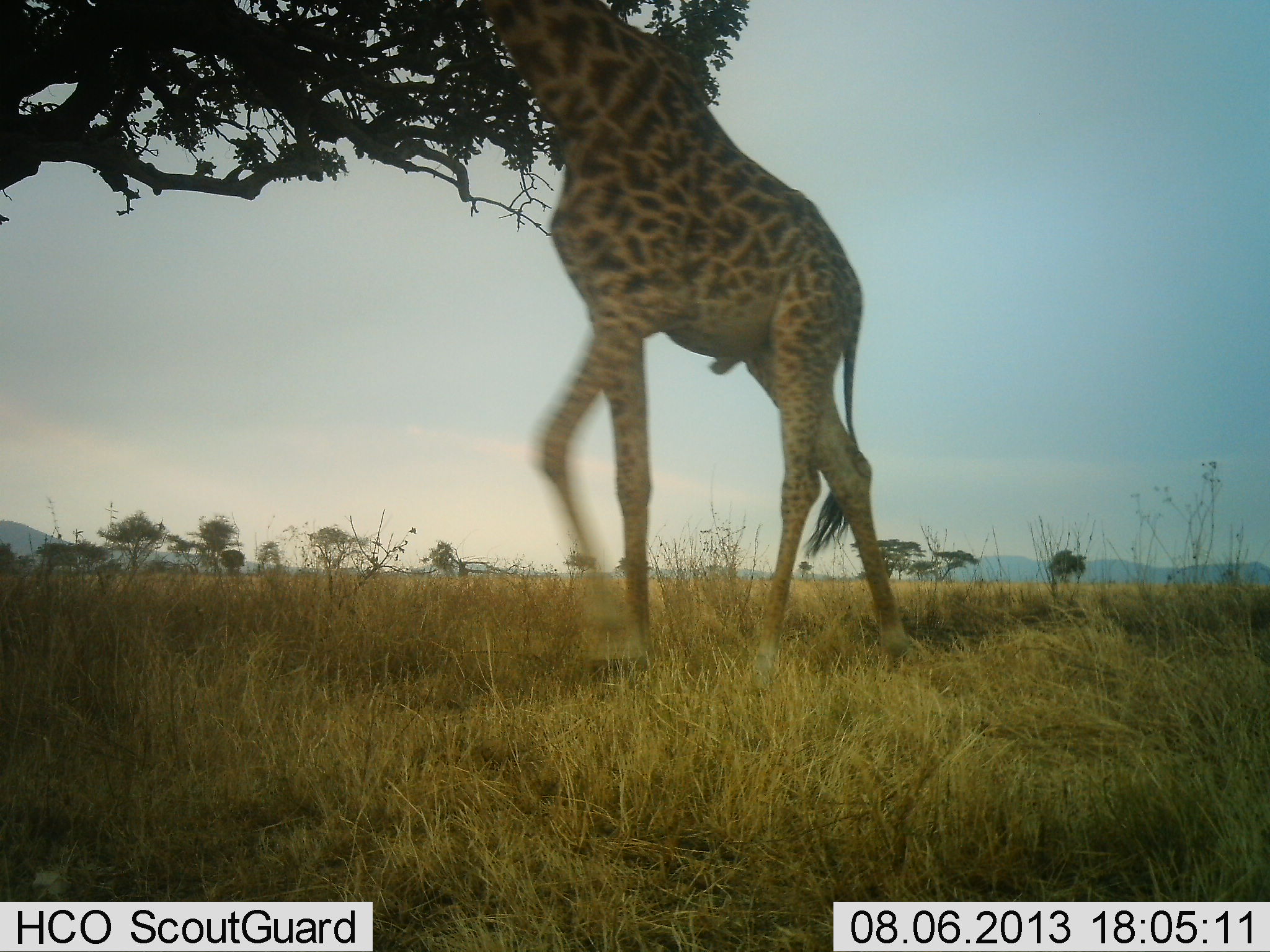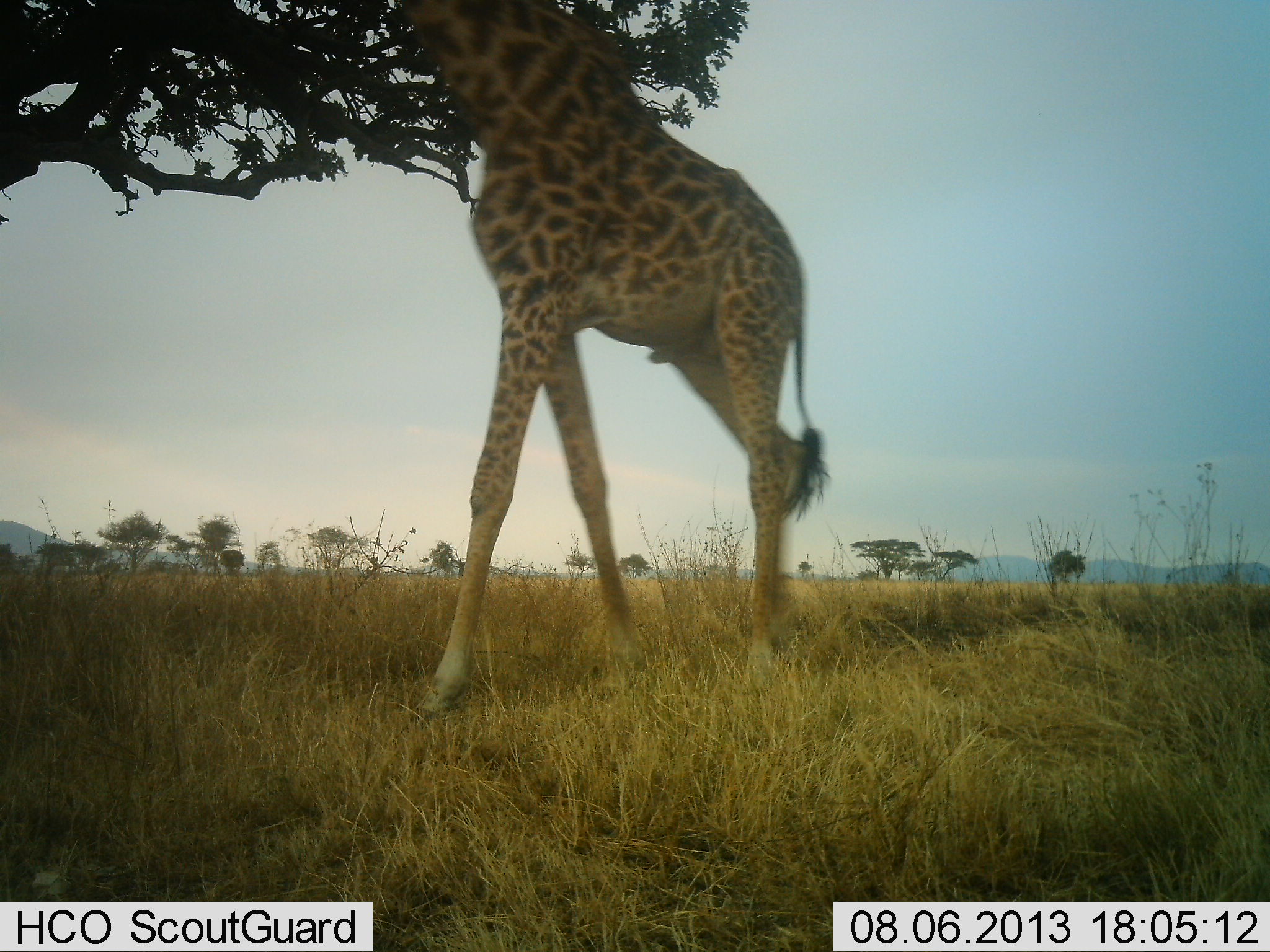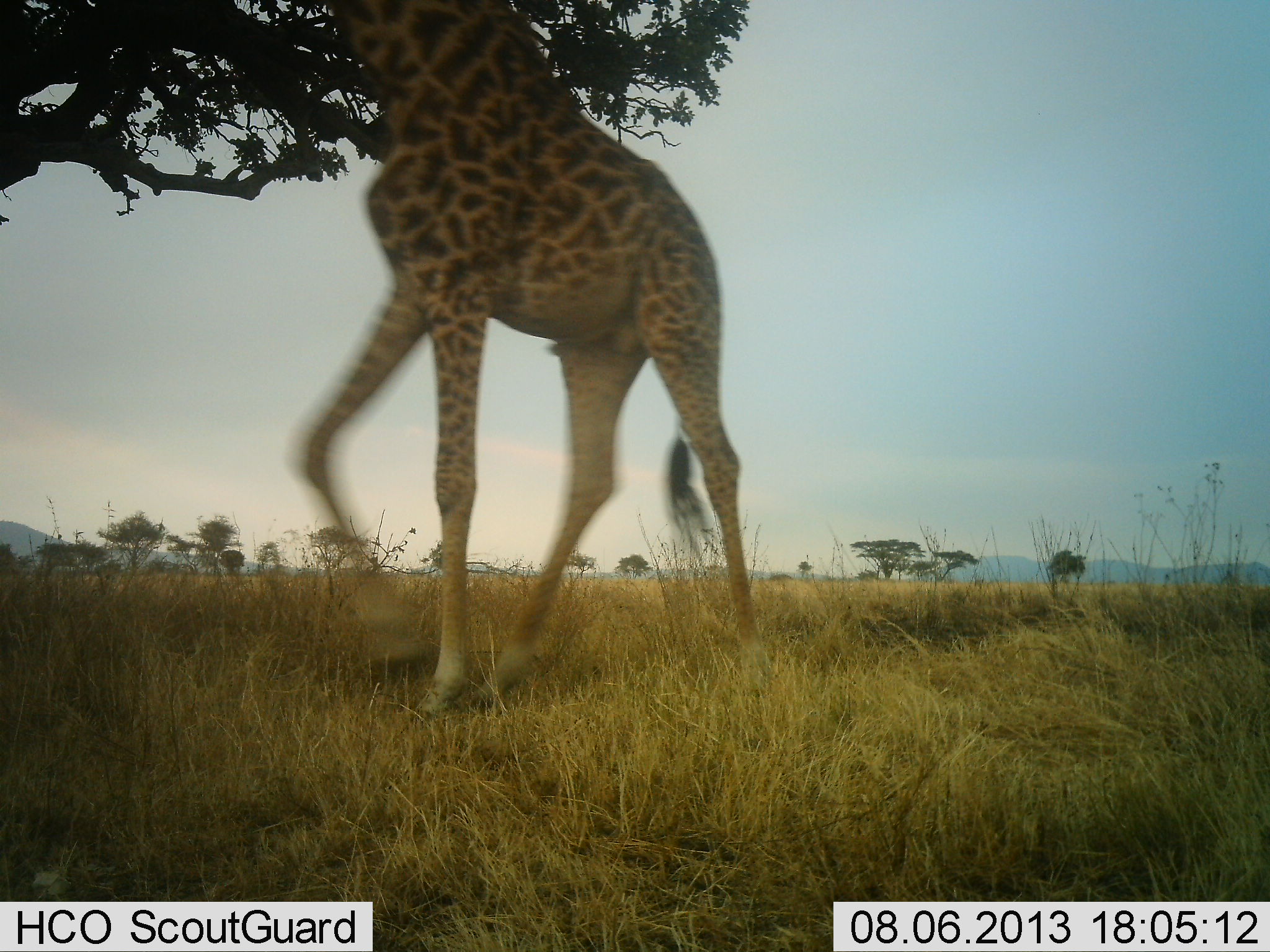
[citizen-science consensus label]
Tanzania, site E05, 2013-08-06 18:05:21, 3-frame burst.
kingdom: Animalia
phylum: Chordata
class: Mammalia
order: Artiodactyla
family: Giraffidae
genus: Giraffa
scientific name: Giraffa camelopardalis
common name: giraffe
Giraffe (Giraffa camelopardalis), count 1. Behavior (volunteer vote fractions): standing 8%, resting 0%, moving 92%, interacting 0%. Young present (vote fraction): 0%. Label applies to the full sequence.